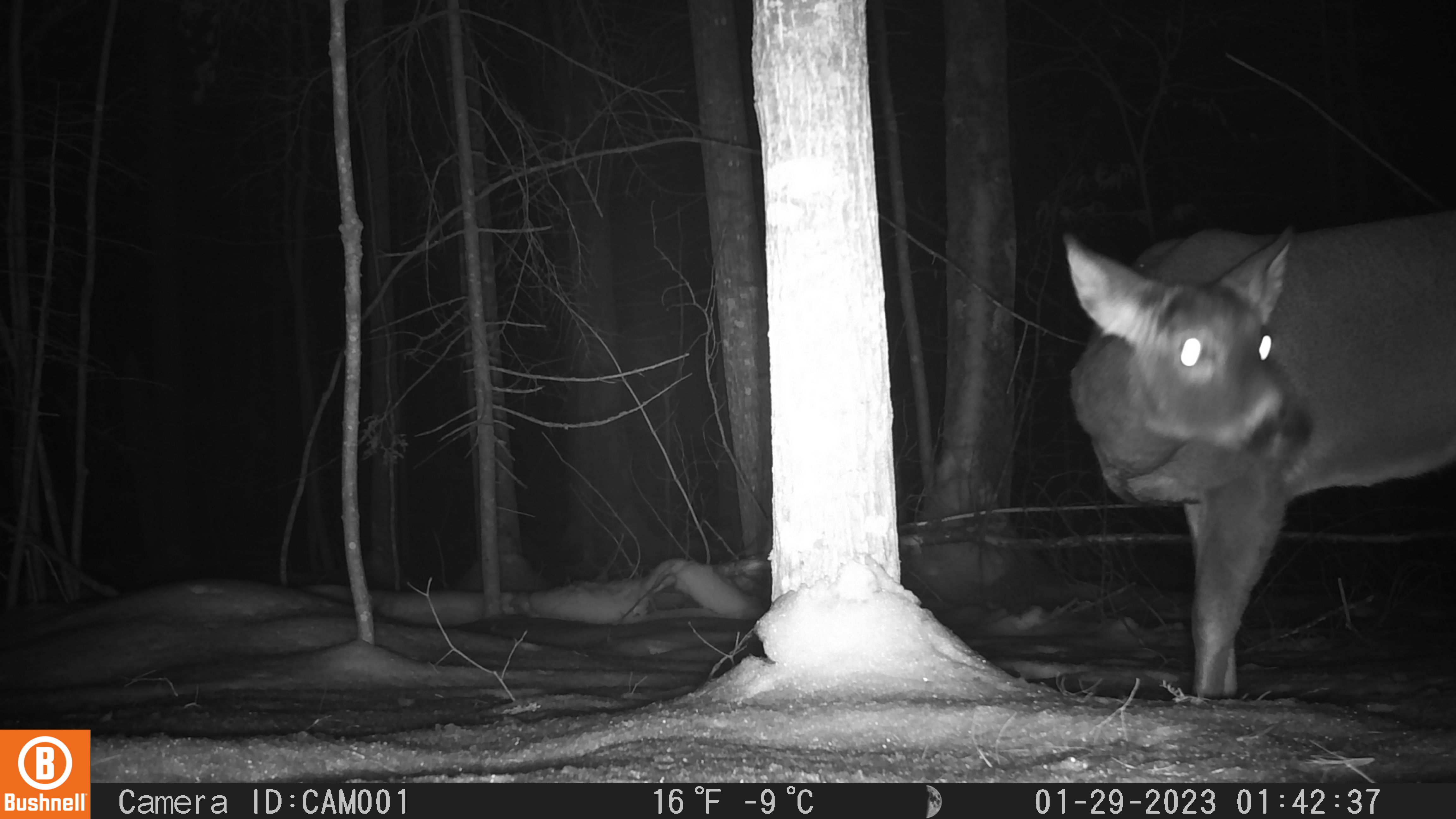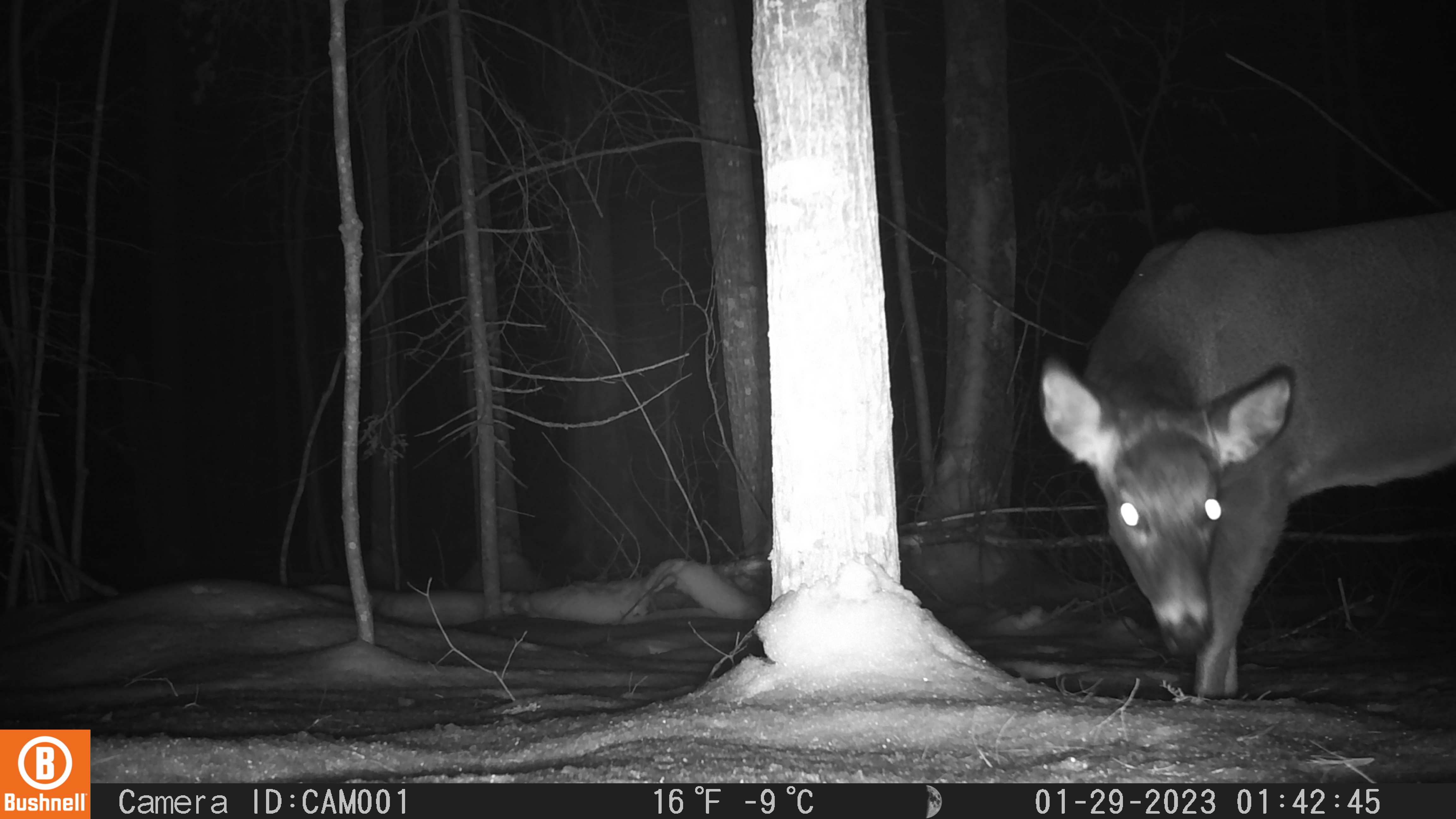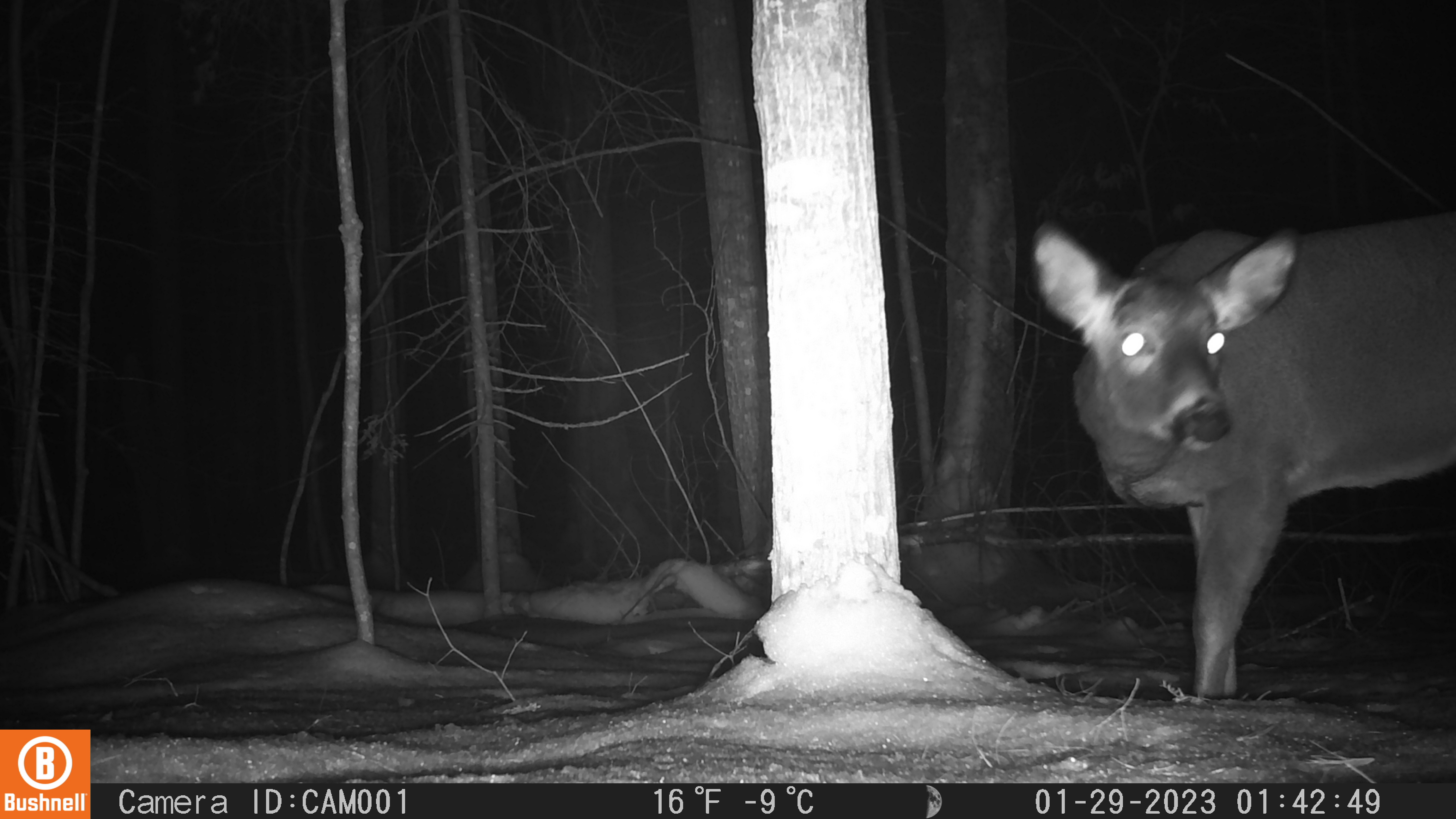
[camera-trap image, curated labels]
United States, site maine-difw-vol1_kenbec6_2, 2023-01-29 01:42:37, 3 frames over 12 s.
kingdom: Animalia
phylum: Chordata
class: Mammalia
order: Artiodactyla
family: Cervidae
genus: Odocoileus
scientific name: Odocoileus virginianus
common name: white-tailed deer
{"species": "white-tailed deer (Odocoileus virginianus)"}